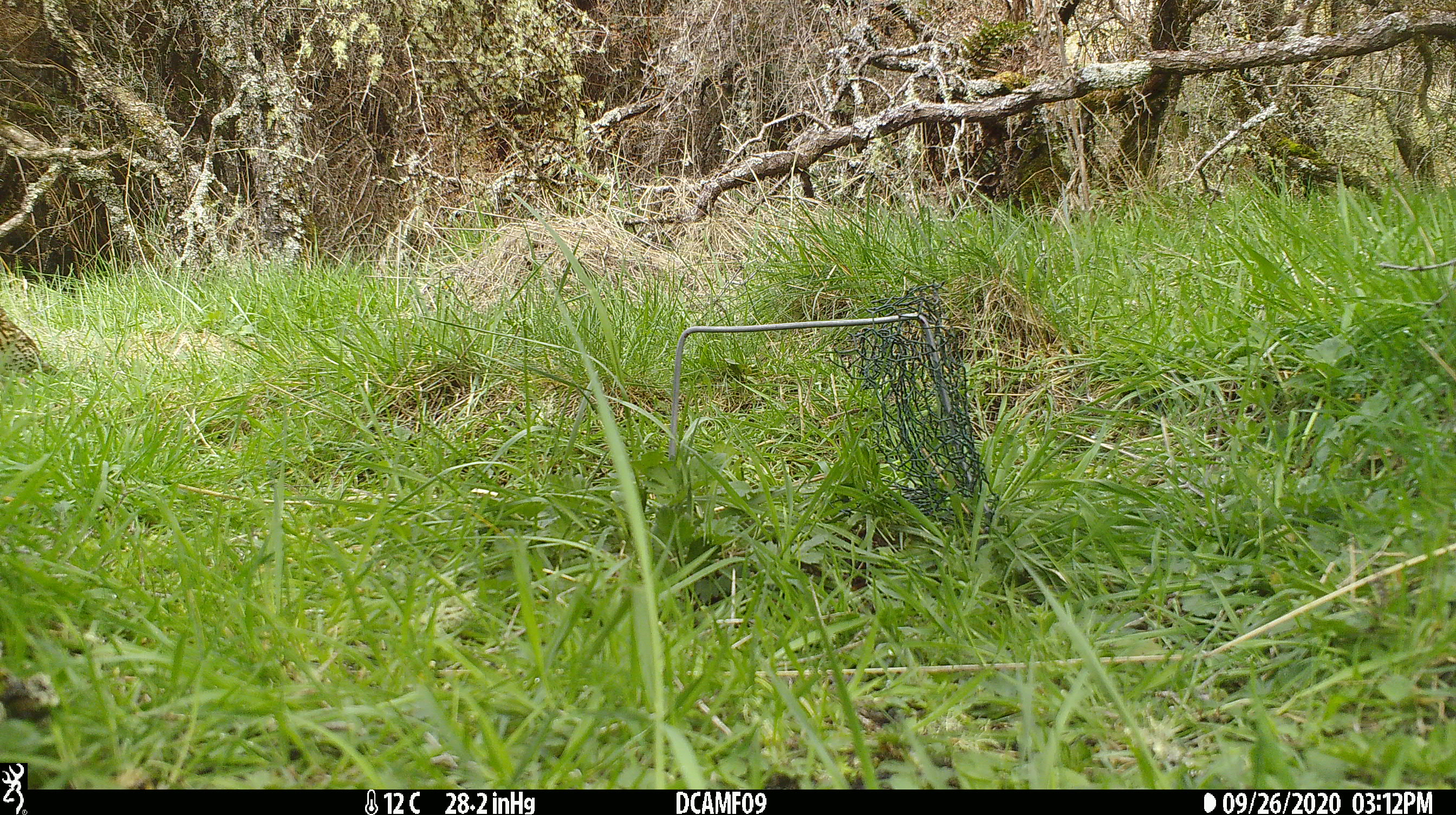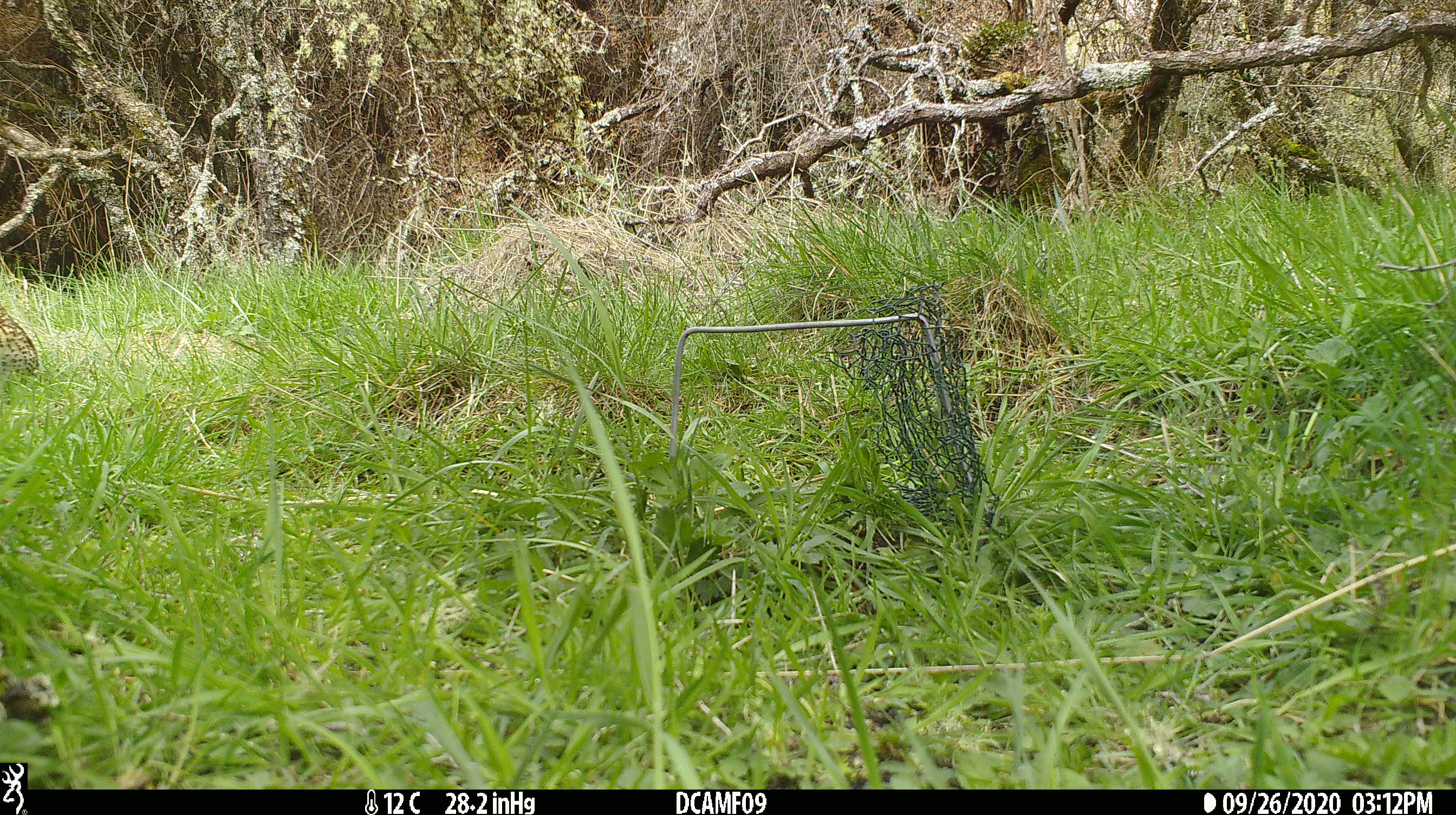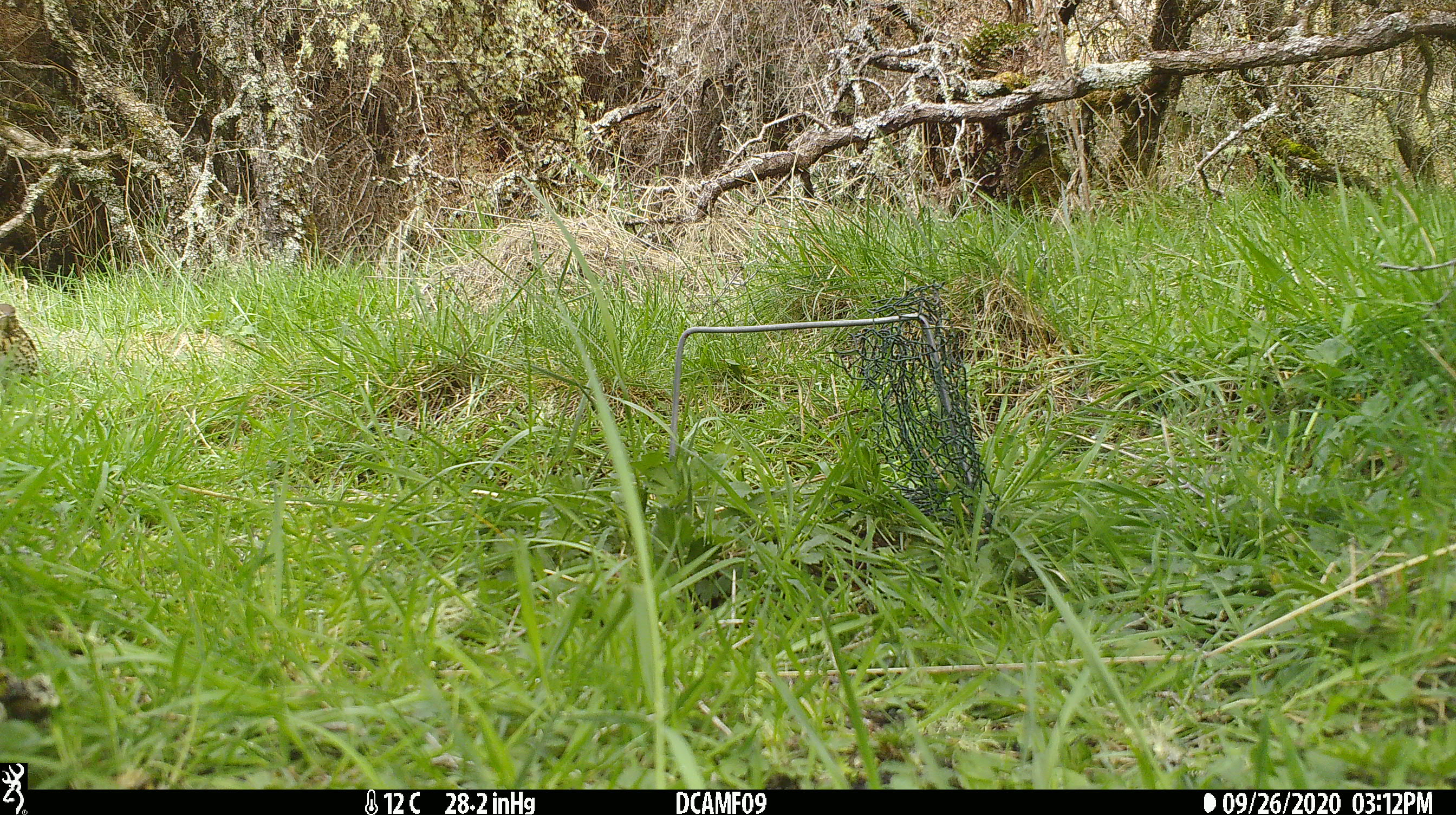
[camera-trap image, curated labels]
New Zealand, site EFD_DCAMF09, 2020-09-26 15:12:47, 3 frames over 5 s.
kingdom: Animalia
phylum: Chordata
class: Aves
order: Passeriformes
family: Turdidae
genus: Turdus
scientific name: Turdus philomelos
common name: song thrush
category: thrush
Thrush (song thrush) (Turdus philomelos).